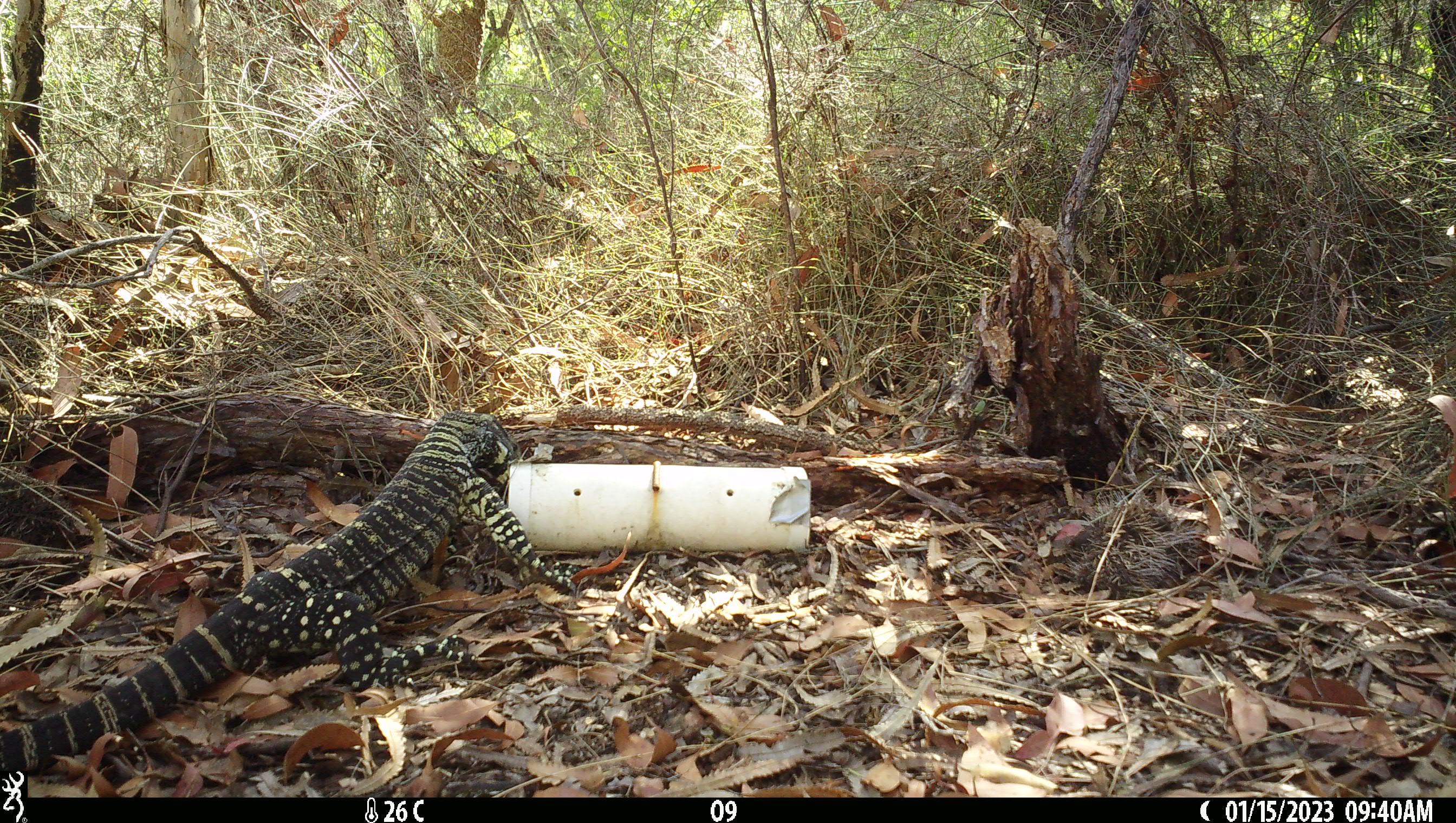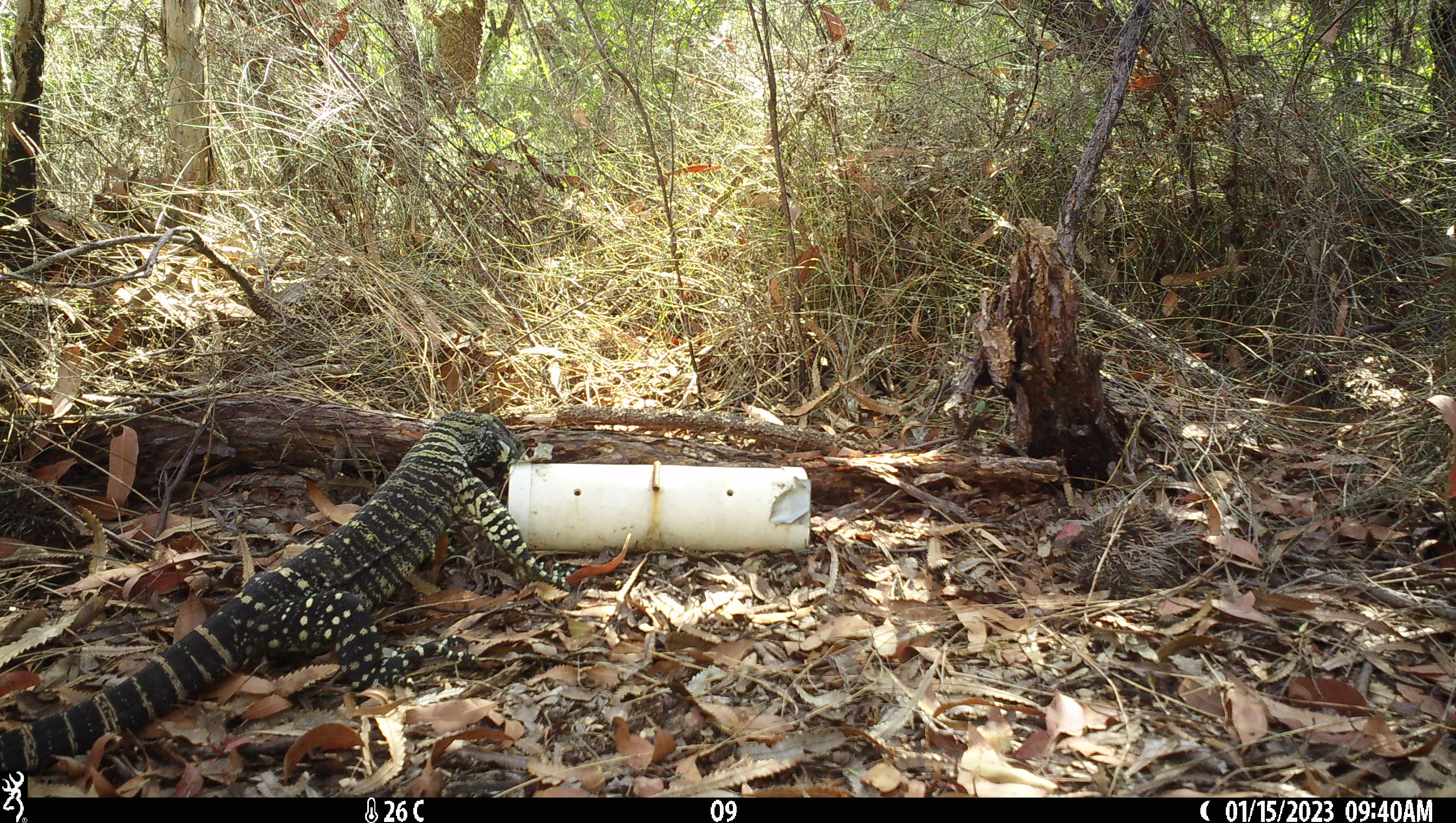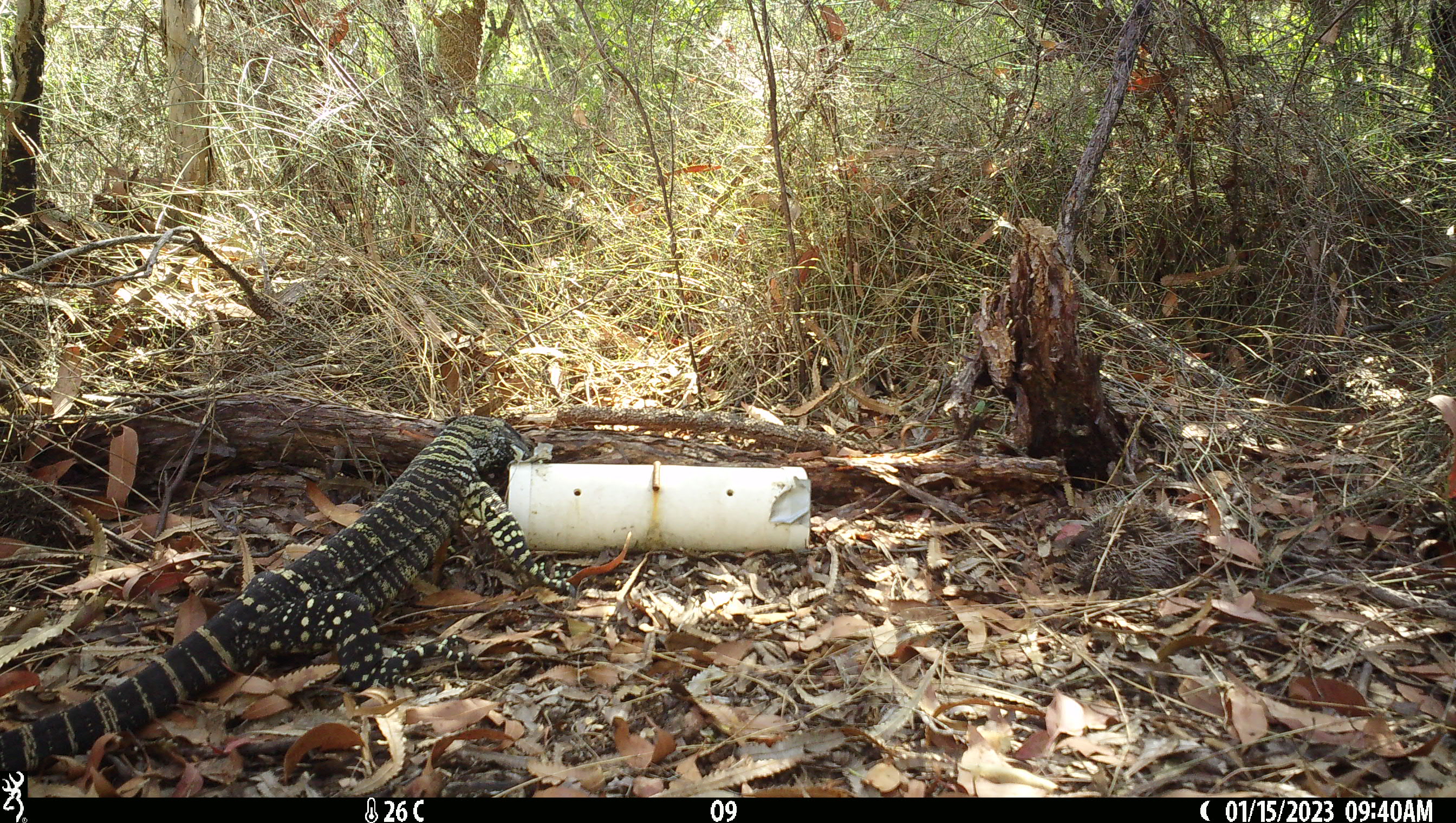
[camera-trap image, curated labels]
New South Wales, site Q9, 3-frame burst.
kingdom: Animalia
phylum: Chordata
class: Reptilia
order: Squamata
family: Varanidae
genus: Varanus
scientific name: Varanus varius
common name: lace monitor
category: goanna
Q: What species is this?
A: Goanna (lace monitor) (Varanus varius).